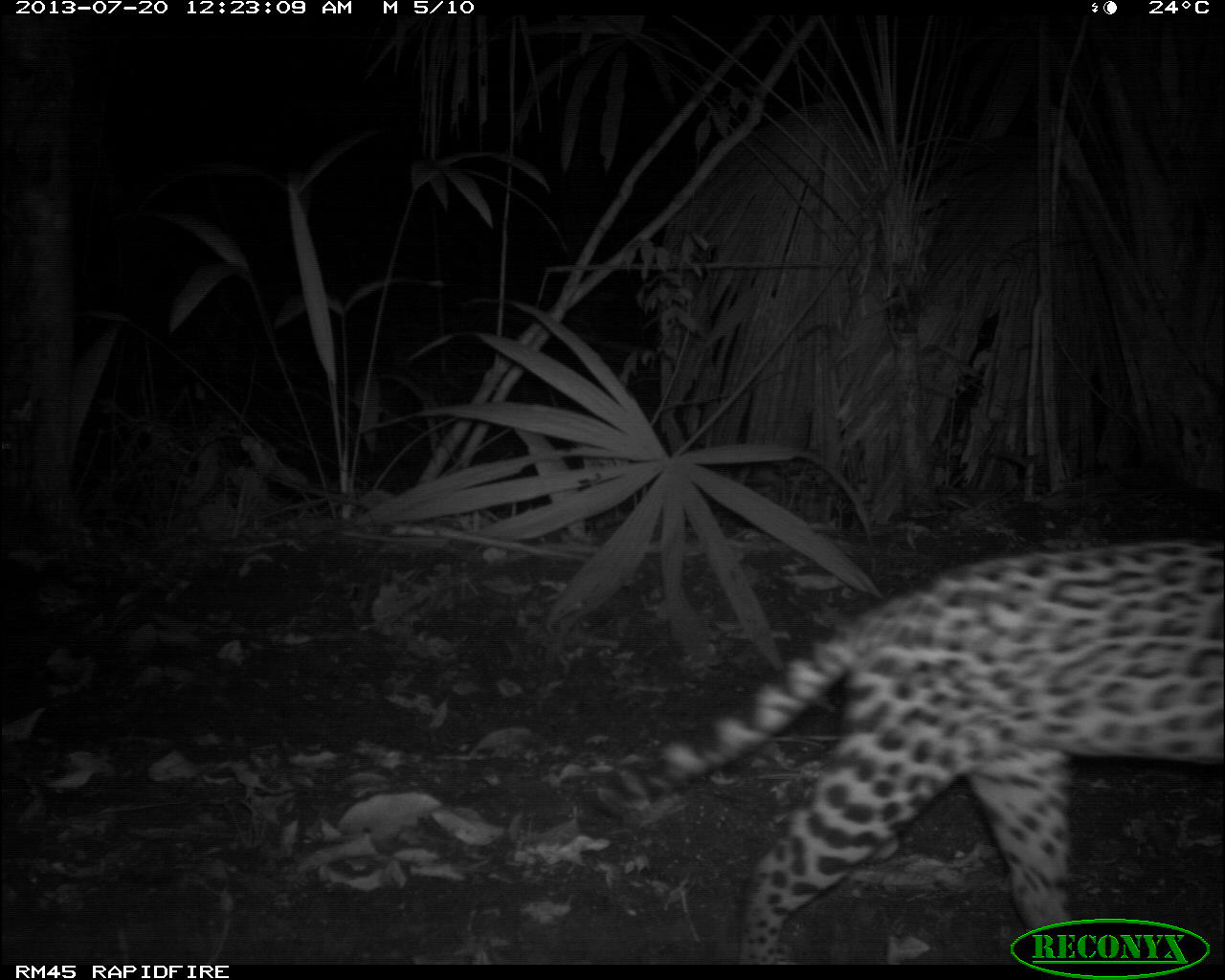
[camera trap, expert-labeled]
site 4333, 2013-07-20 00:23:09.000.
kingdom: Animalia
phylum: Chordata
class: Mammalia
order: Carnivora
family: Felidae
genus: Leopardus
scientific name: Leopardus pardalis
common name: ocelot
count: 1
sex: female